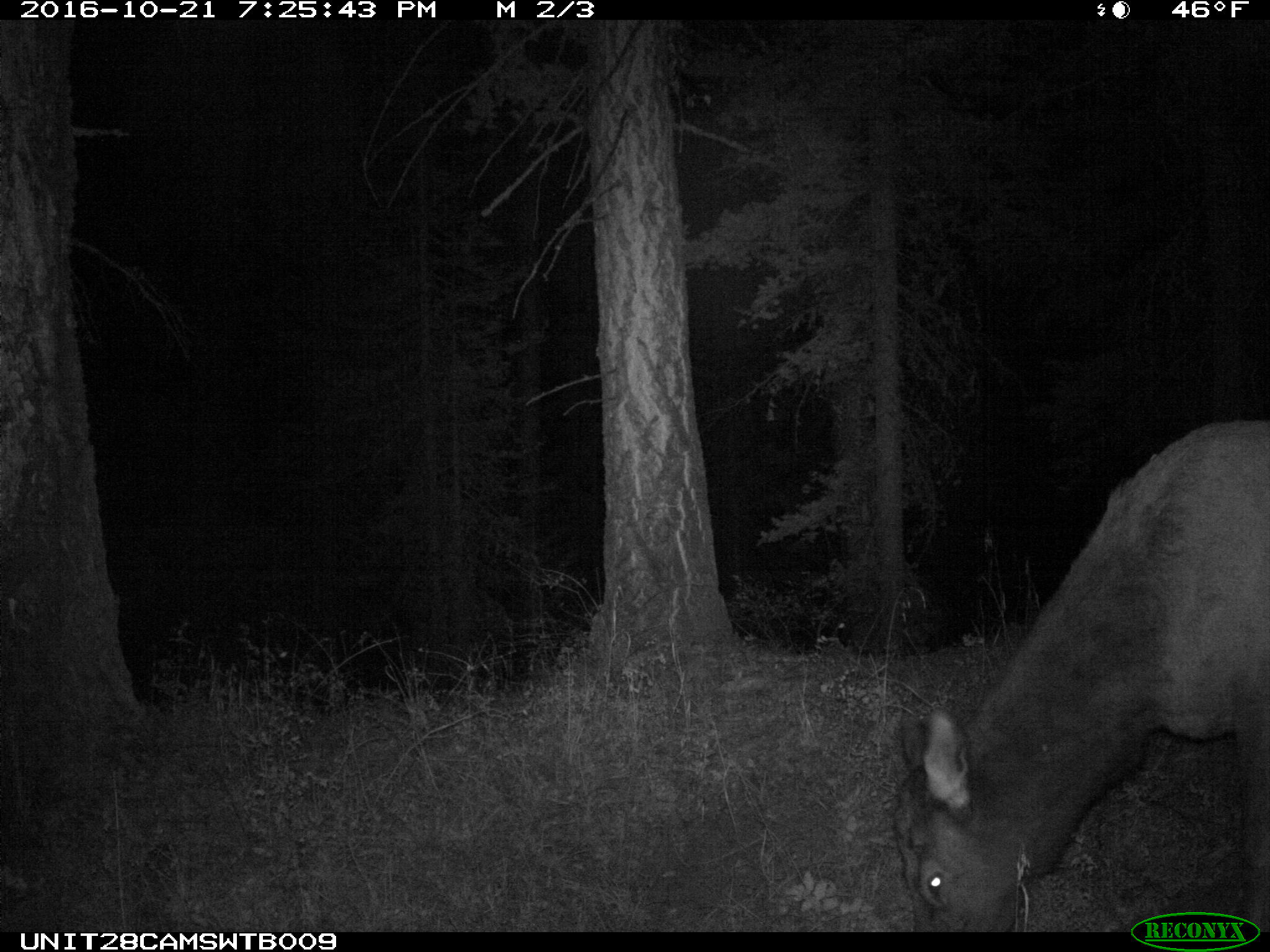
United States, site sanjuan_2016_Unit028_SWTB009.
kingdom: Animalia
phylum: Chordata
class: Mammalia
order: Artiodactyla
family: Cervidae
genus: Cervus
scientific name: Cervus elaphus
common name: red deer